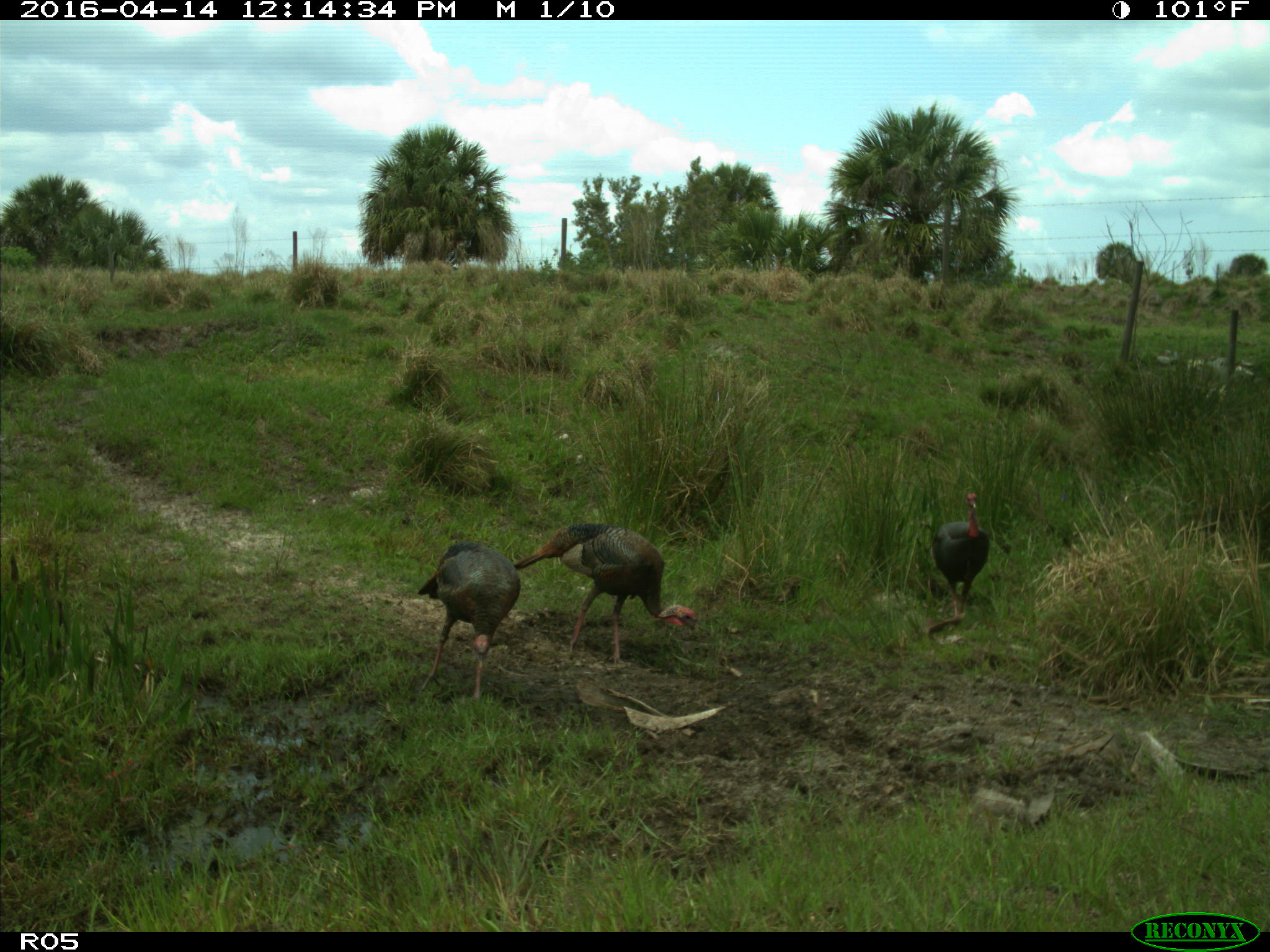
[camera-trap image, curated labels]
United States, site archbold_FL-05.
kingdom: Animalia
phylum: Chordata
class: Aves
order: Galliformes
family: Phasianidae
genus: Meleagris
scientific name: Meleagris gallopavo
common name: wild turkey